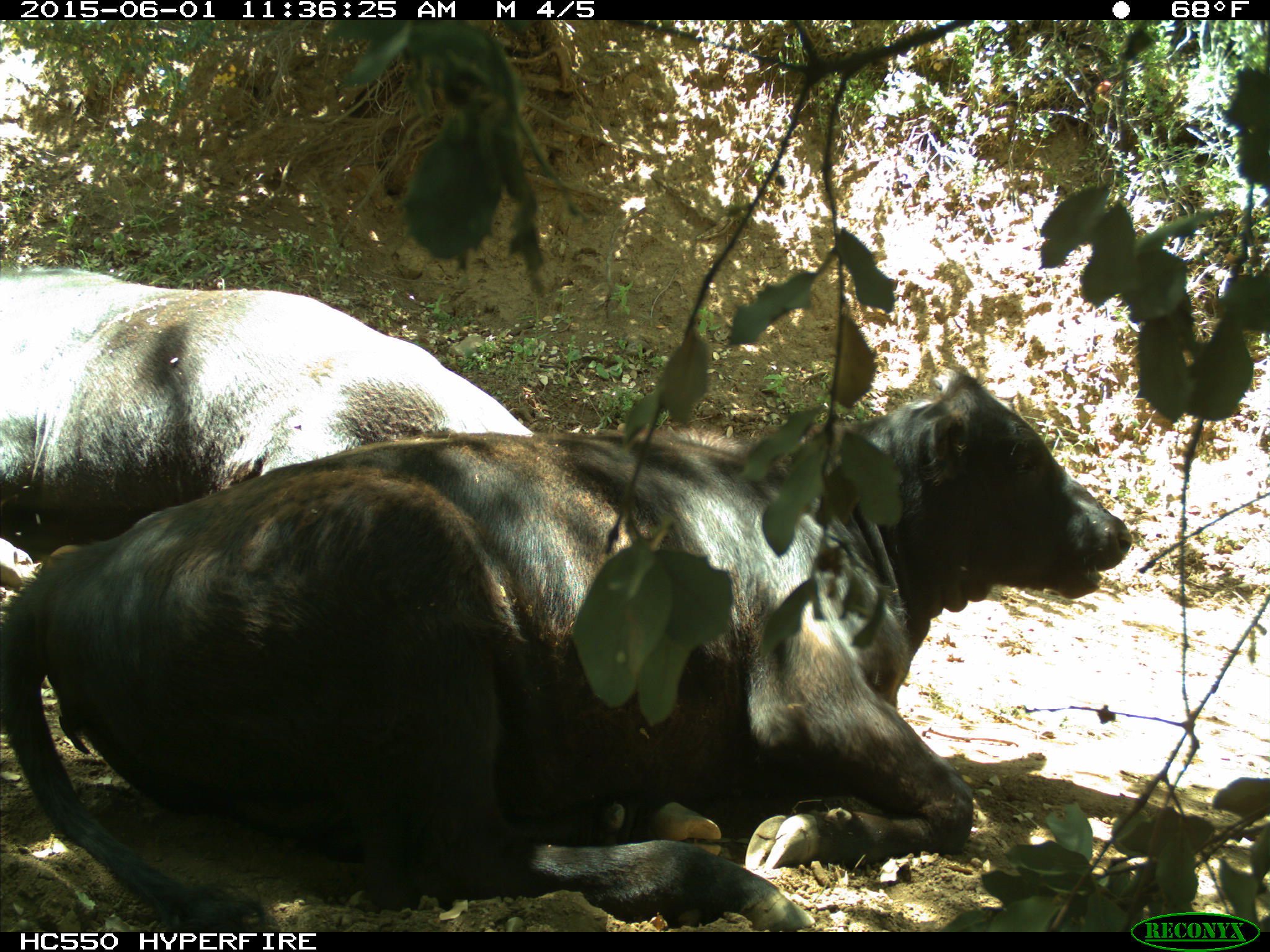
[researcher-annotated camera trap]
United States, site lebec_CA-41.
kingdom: Animalia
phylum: Chordata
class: Mammalia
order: Artiodactyla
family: Bovidae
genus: Bos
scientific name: Bos taurus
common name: domestic cow